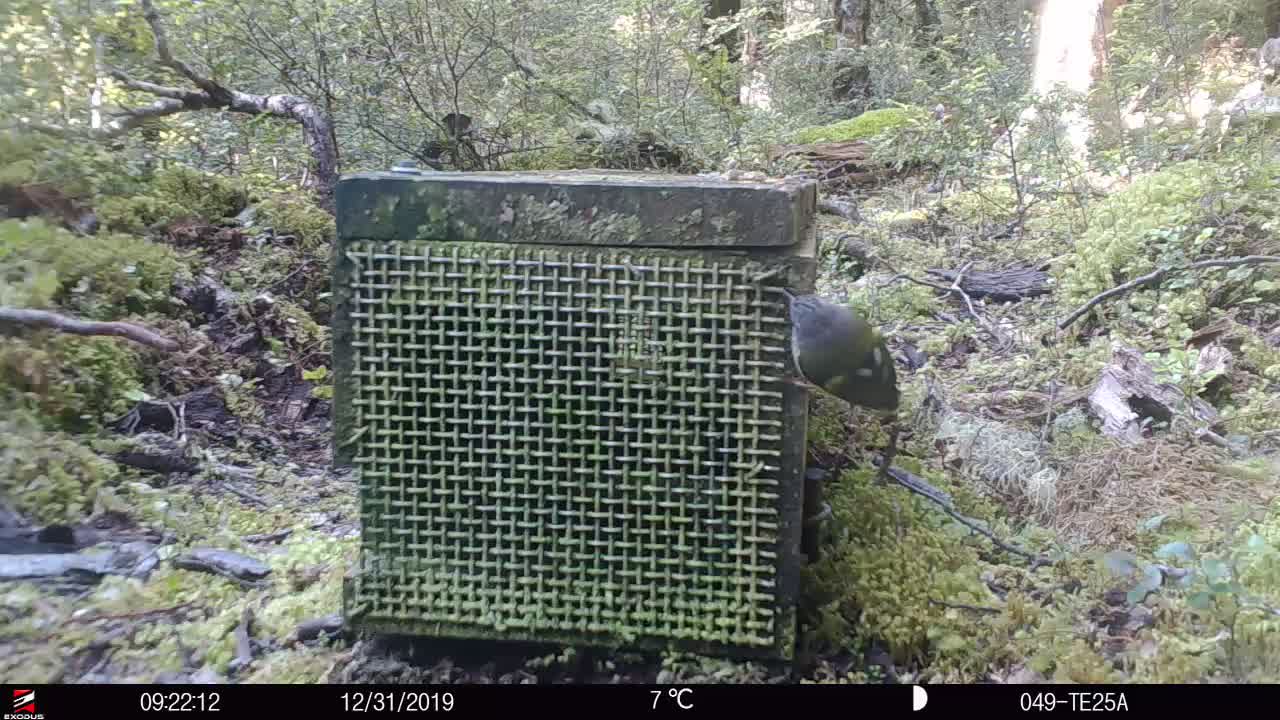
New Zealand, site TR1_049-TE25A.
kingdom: Animalia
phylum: Chordata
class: Aves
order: Passeriformes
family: Acanthisittidae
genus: Acanthisitta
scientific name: Acanthisitta chloris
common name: rifleman